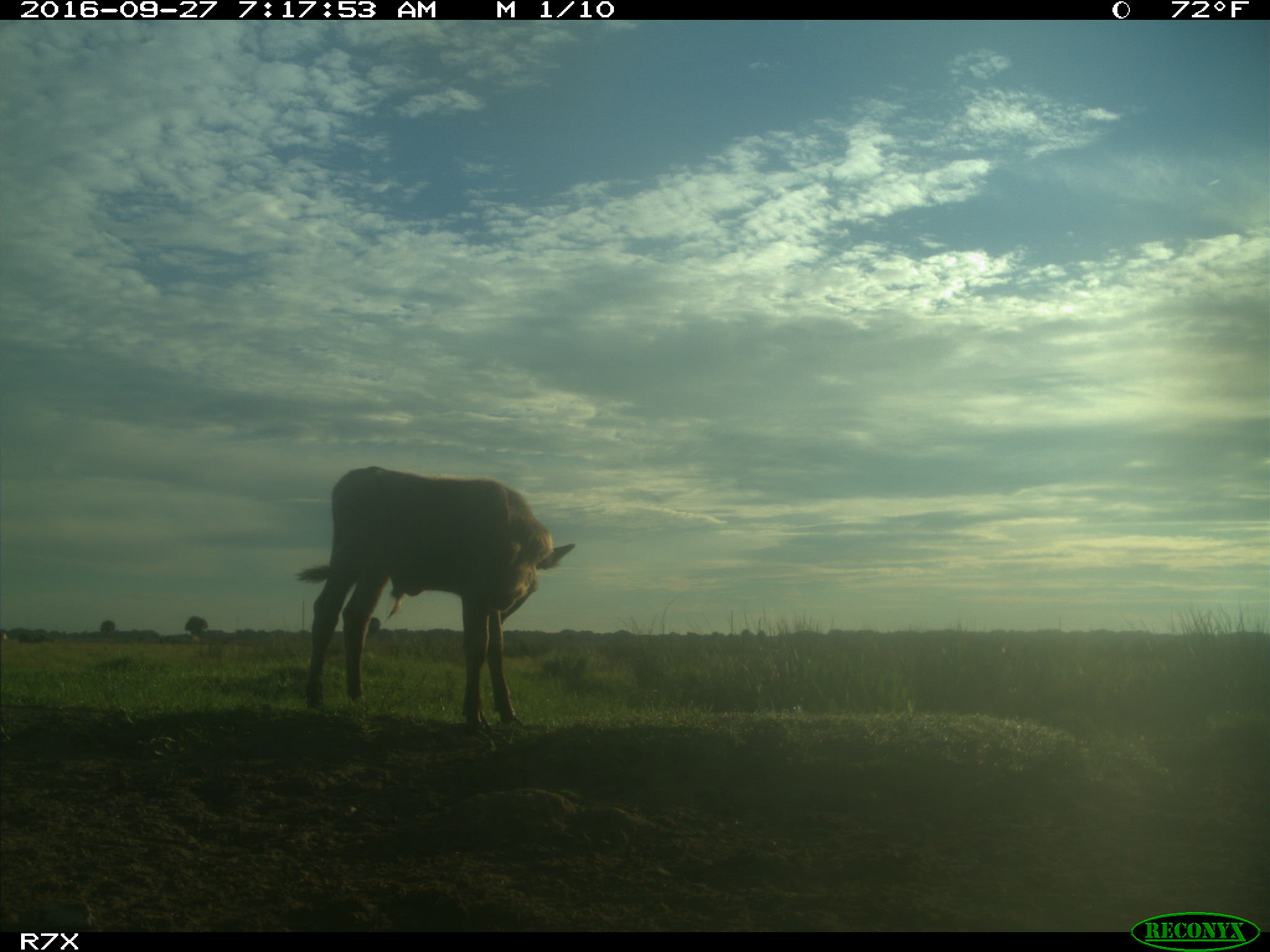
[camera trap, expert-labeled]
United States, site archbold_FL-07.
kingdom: Animalia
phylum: Chordata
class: Mammalia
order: Artiodactyla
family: Bovidae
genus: Bos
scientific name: Bos taurus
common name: domestic cow